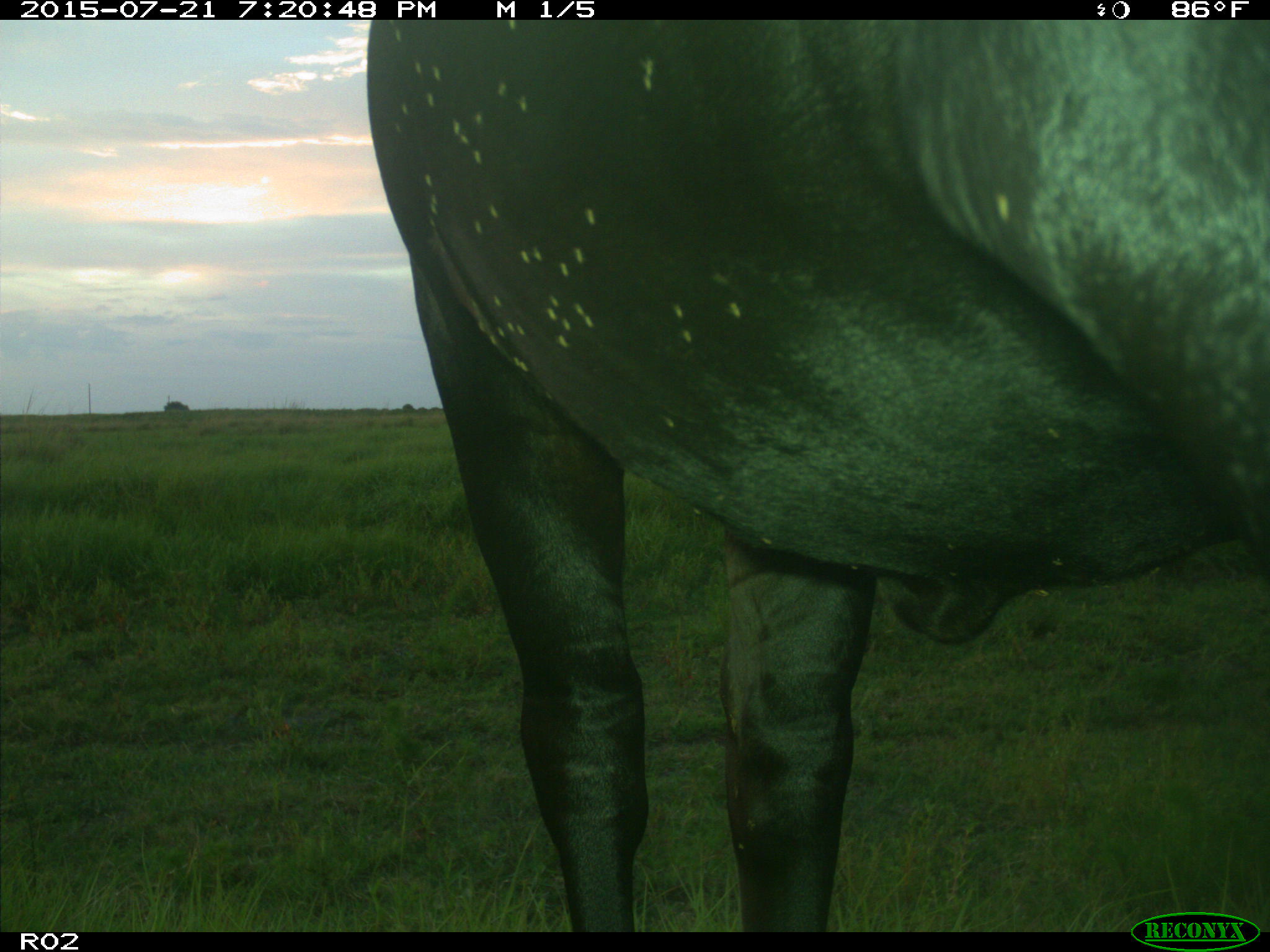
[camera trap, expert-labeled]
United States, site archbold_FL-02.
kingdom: Animalia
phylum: Chordata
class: Mammalia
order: Artiodactyla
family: Bovidae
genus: Bos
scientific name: Bos taurus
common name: domestic cow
Bos taurus (domestic cow).